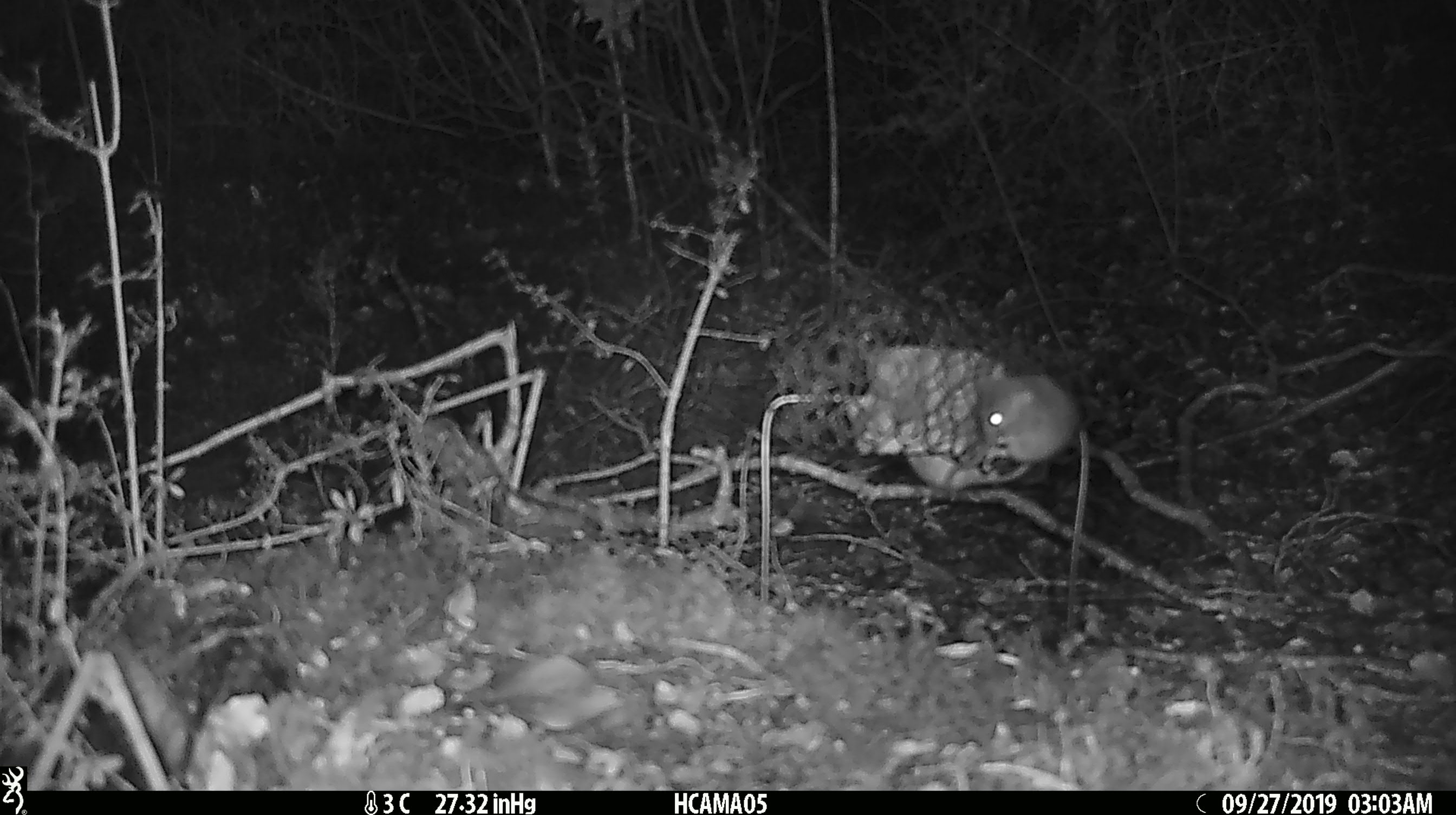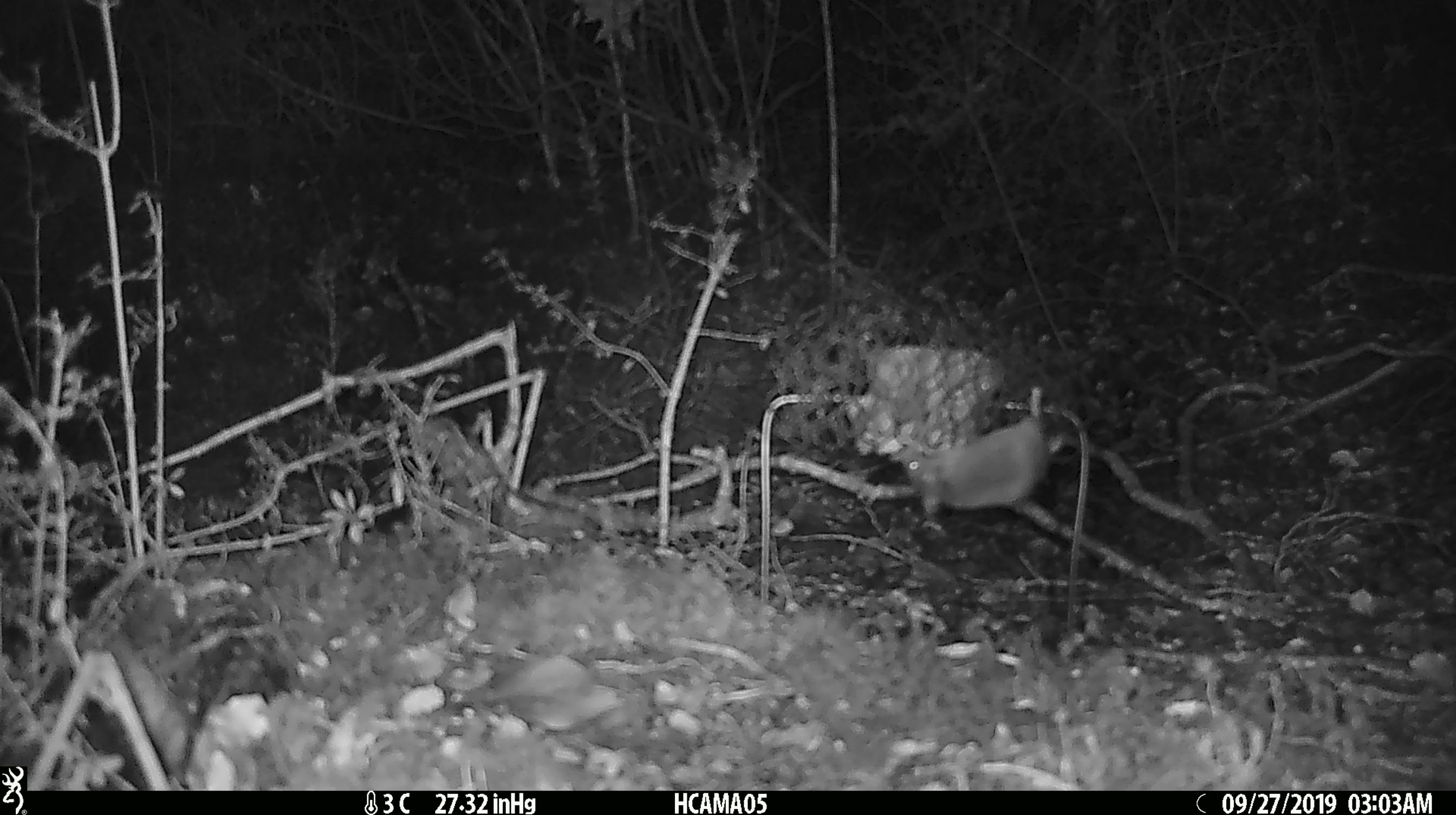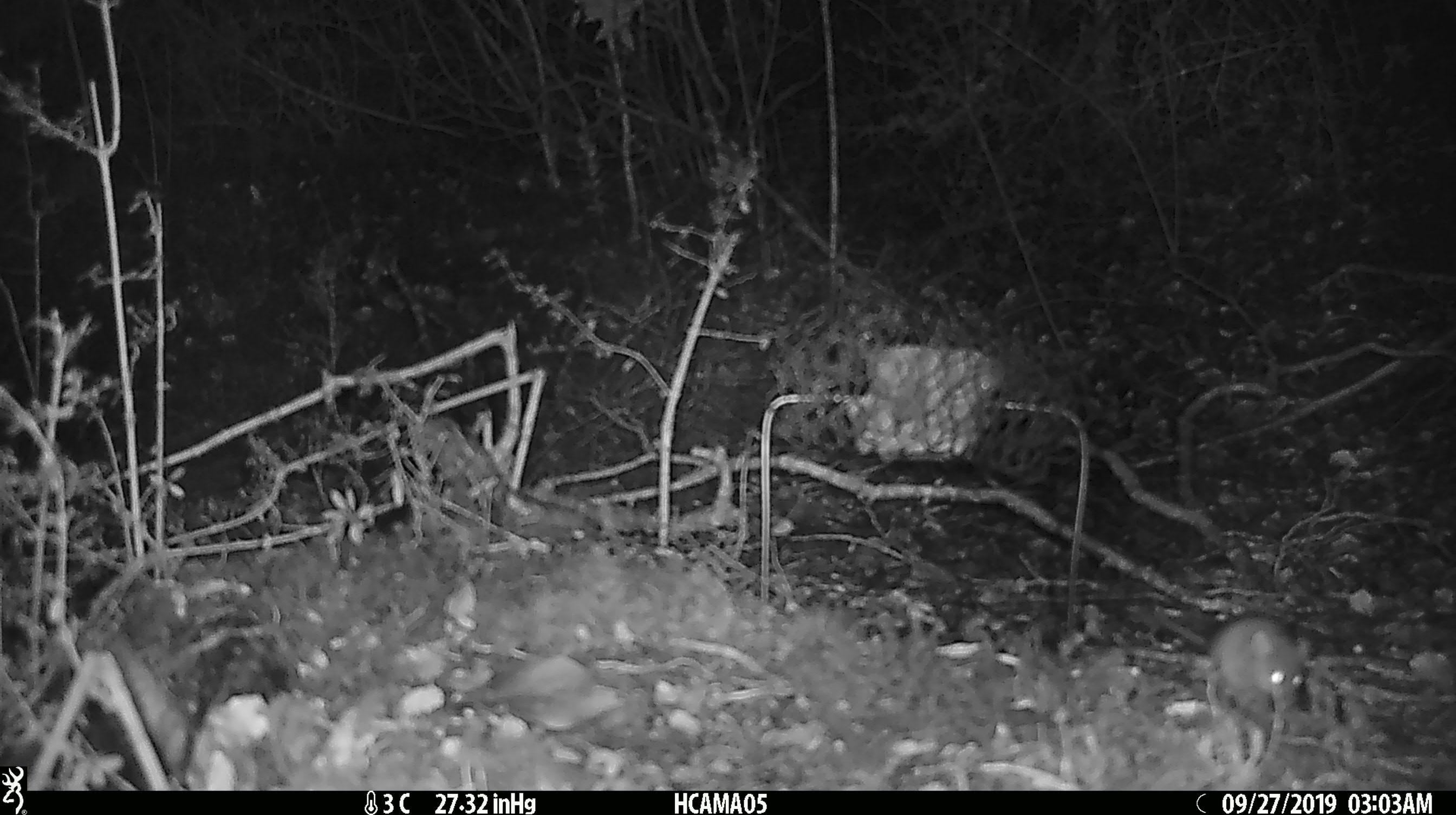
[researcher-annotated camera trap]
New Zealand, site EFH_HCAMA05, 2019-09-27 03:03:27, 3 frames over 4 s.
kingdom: Animalia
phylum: Chordata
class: Mammalia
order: Rodentia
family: Muridae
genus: Mus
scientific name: Mus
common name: mouse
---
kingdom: Animalia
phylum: Chordata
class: Mammalia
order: Rodentia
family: Muridae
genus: Rattus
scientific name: Rattus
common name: rat